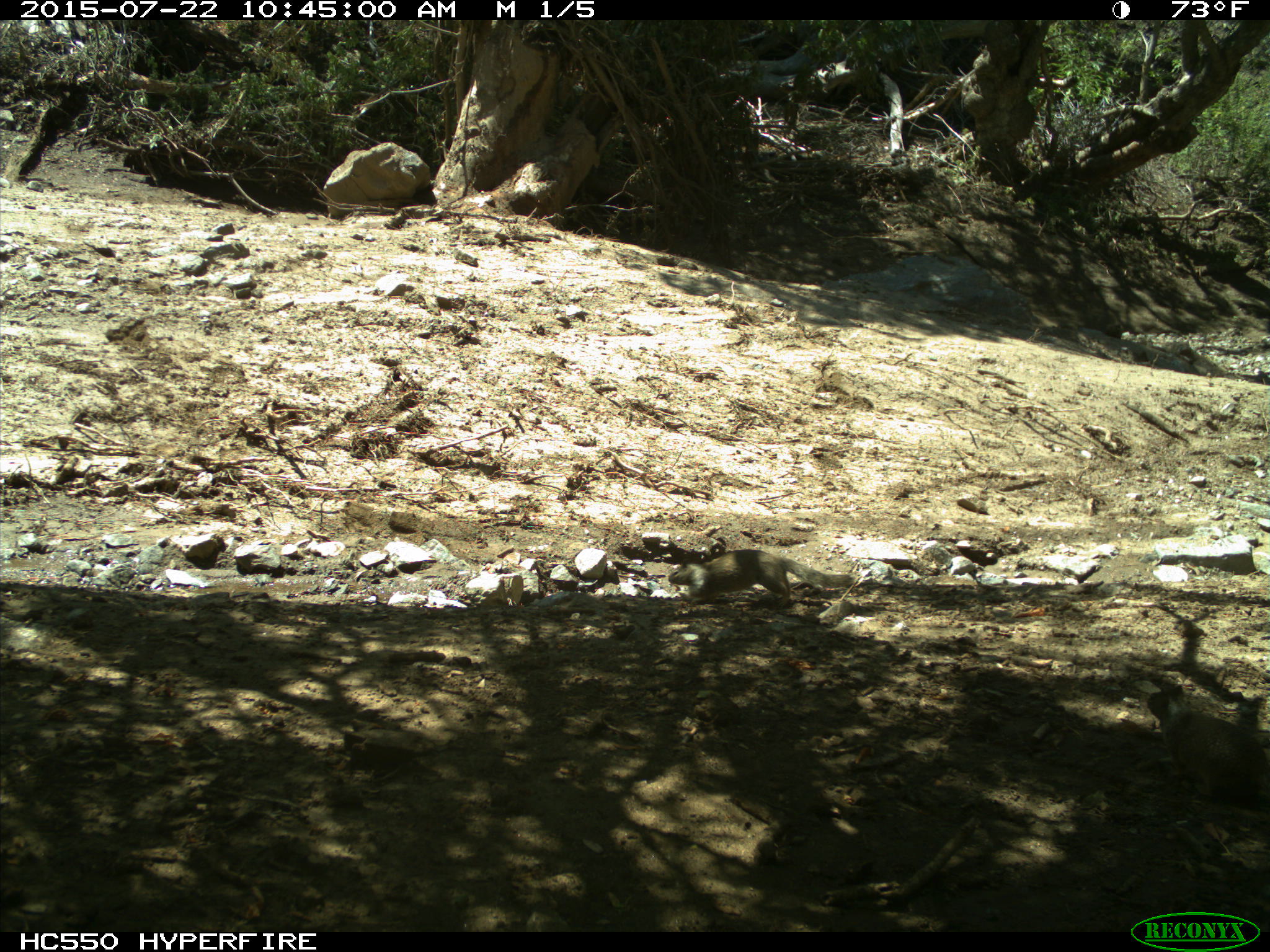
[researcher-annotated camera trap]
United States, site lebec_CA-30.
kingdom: Animalia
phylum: Chordata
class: Mammalia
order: Rodentia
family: Sciuridae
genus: Otospermophilus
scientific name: Otospermophilus beecheyi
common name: california ground squirrel